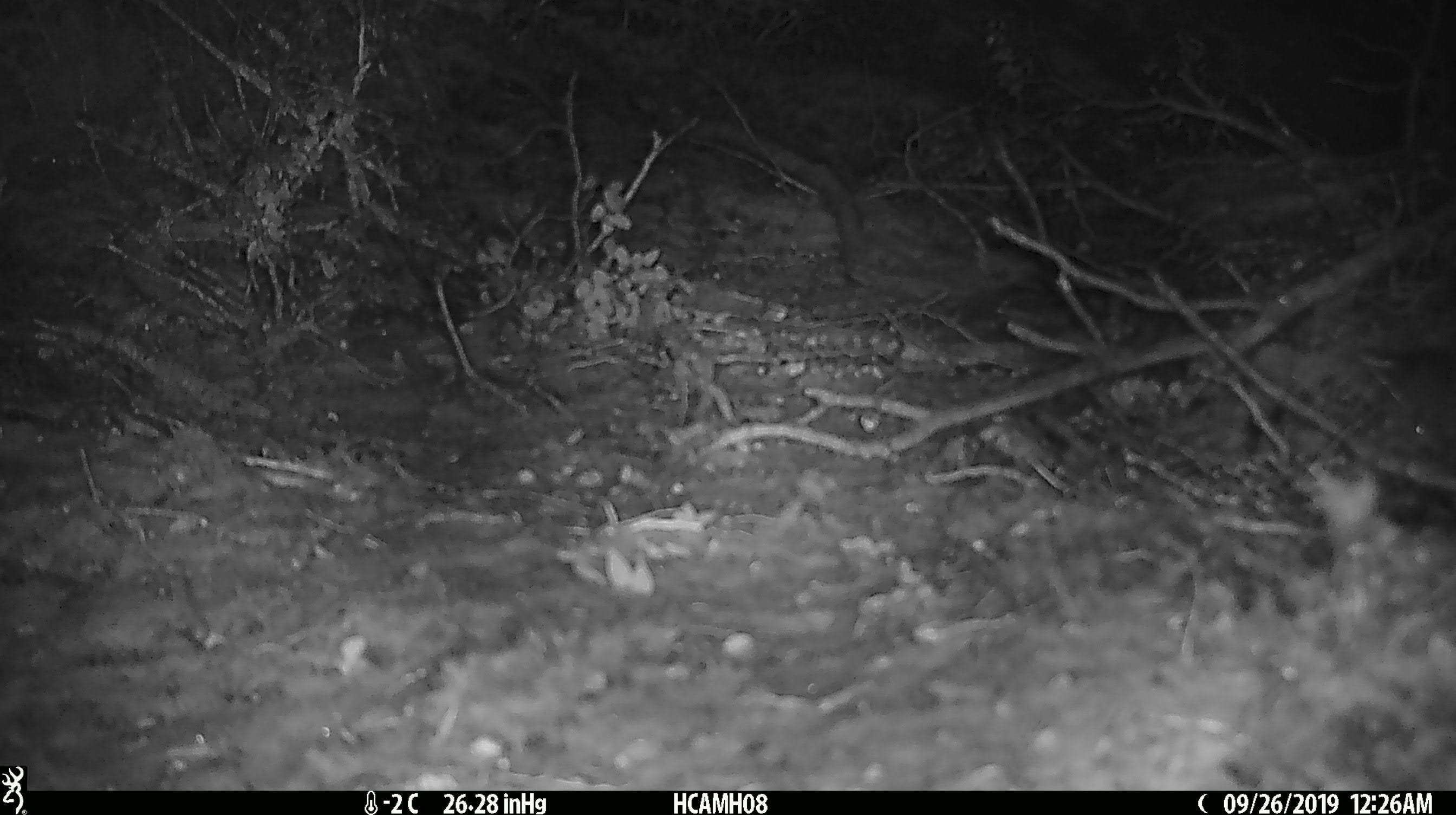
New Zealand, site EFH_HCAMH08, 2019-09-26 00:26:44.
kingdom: Animalia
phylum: Chordata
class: Mammalia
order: Rodentia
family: Muridae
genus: Mus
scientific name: Mus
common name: mouse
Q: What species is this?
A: Mouse (Mus).